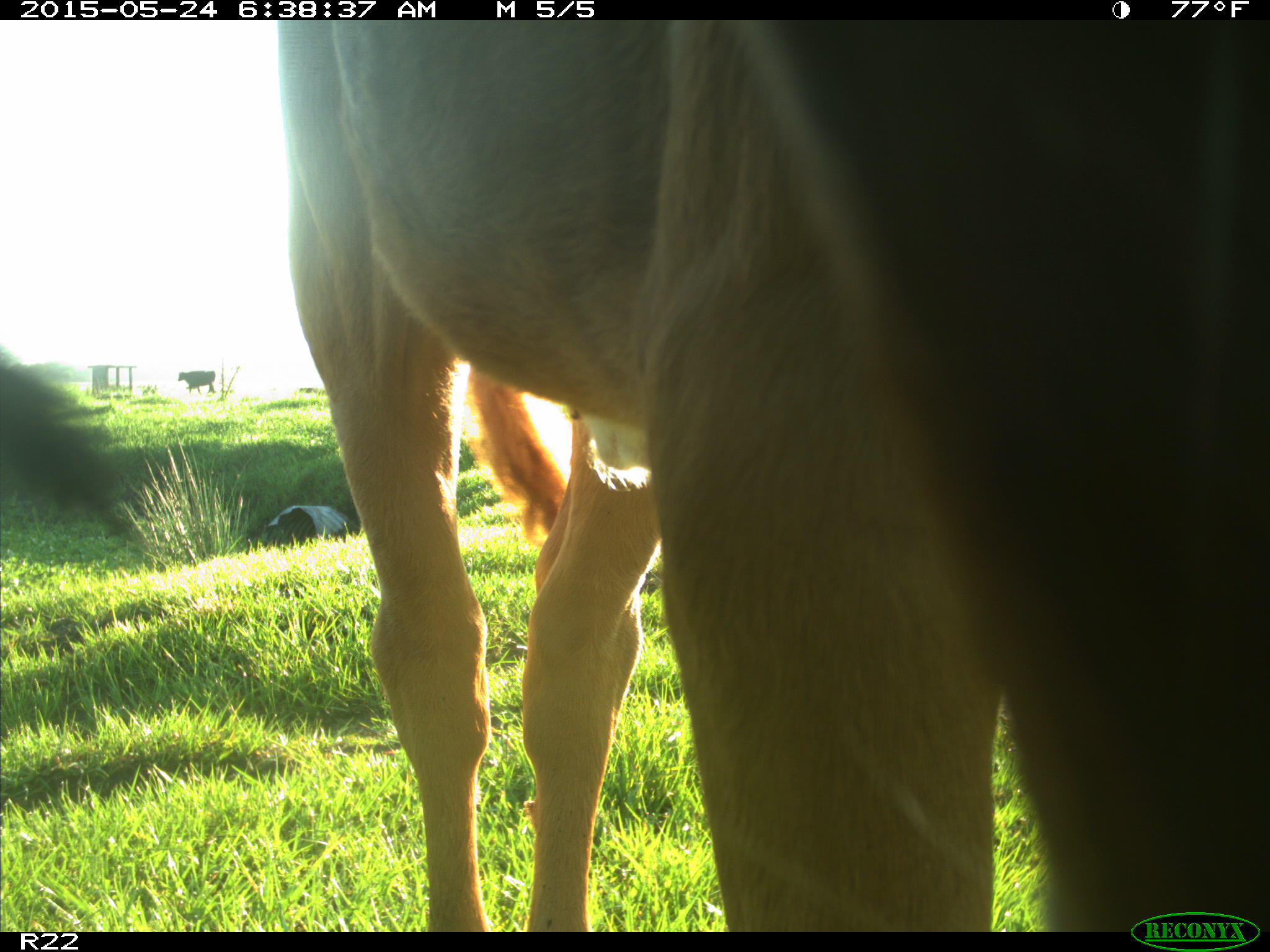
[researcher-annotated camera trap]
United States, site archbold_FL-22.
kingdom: Animalia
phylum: Chordata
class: Mammalia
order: Artiodactyla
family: Bovidae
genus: Bos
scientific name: Bos taurus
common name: domestic cow